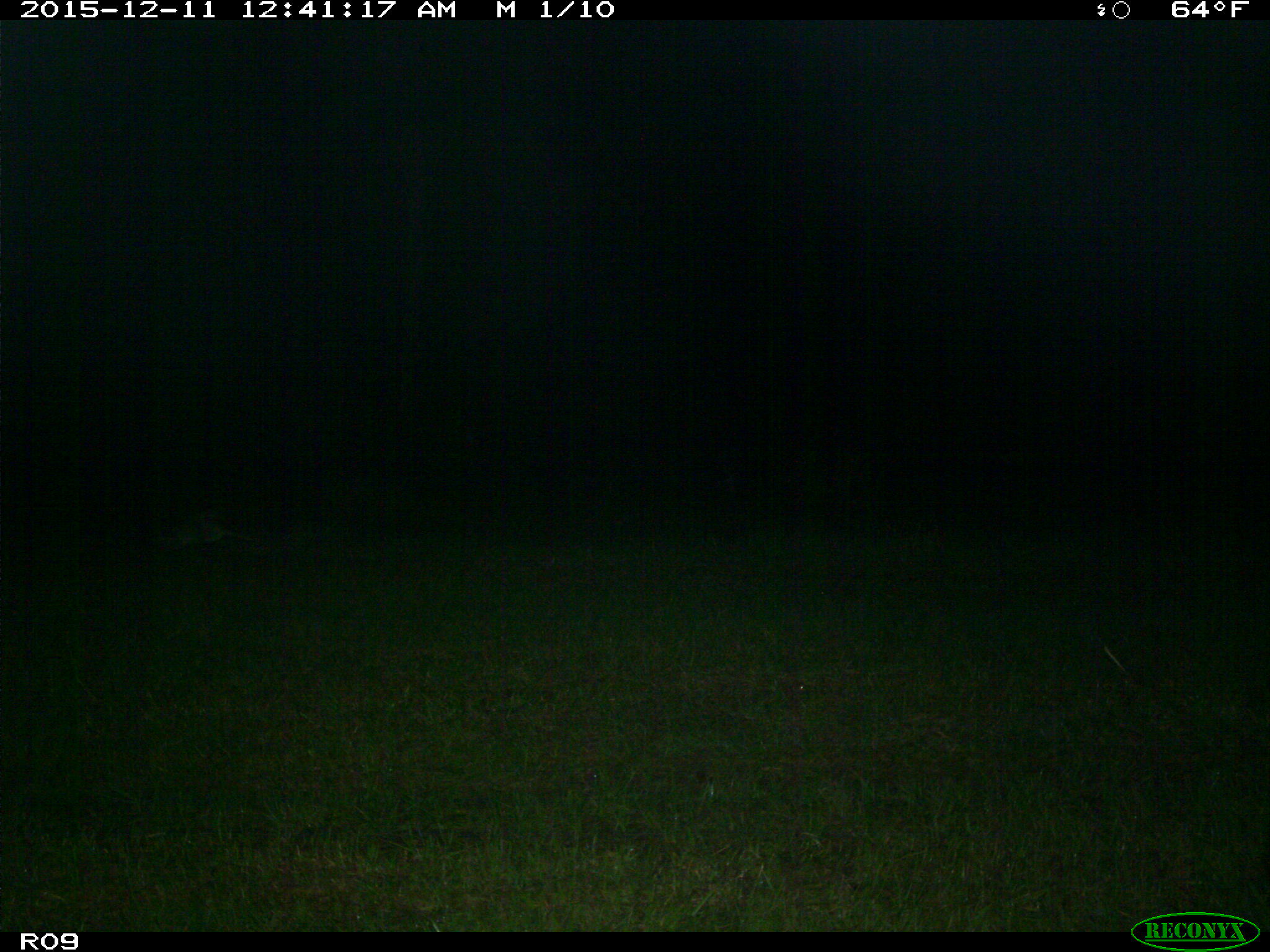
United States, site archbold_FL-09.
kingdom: Animalia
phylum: Chordata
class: Mammalia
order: Cingulata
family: Dasypodidae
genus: Dasypus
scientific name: Dasypus novemcinctus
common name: nine-banded armadillo